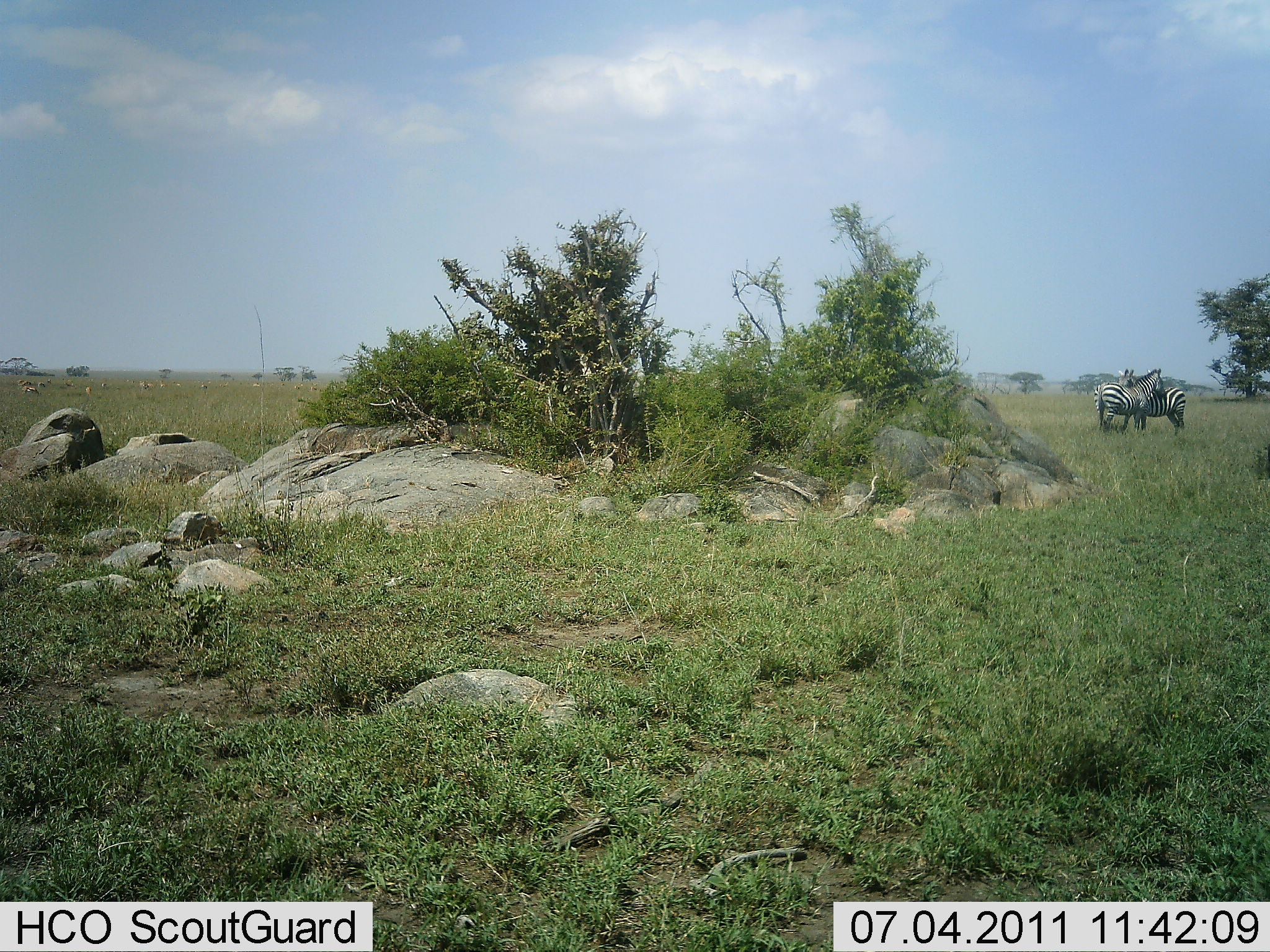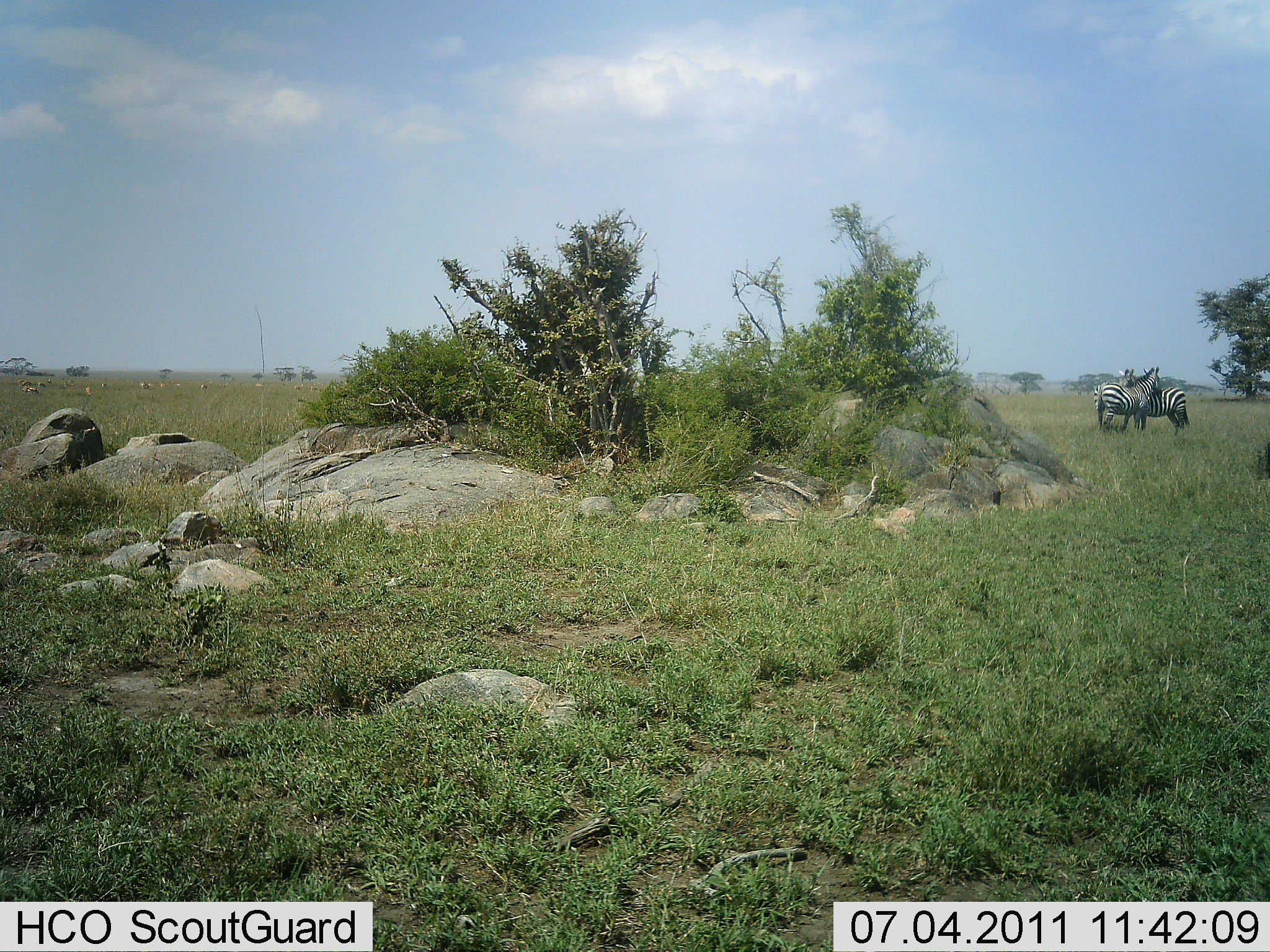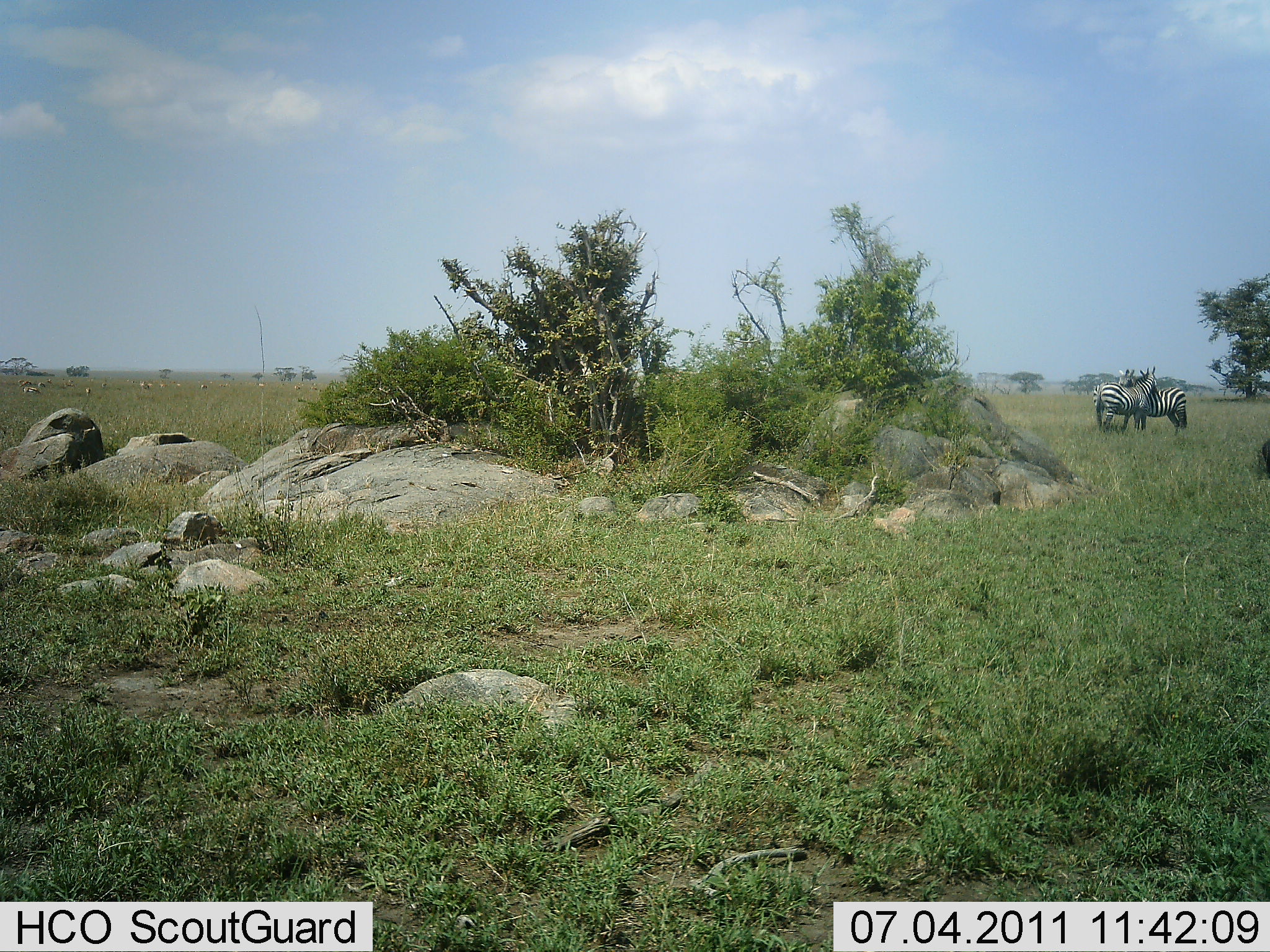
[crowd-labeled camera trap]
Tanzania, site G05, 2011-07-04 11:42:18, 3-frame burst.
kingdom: Animalia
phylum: Chordata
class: Mammalia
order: Perissodactyla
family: Equidae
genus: Equus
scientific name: Equus quagga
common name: plains zebra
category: zebra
Zebra (plains zebra) (Equus quagga), count 2. Behavior (volunteer vote fractions): standing 70%, resting 10%, moving 0%, interacting 50%. Young present (vote fraction): 0%. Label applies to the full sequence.